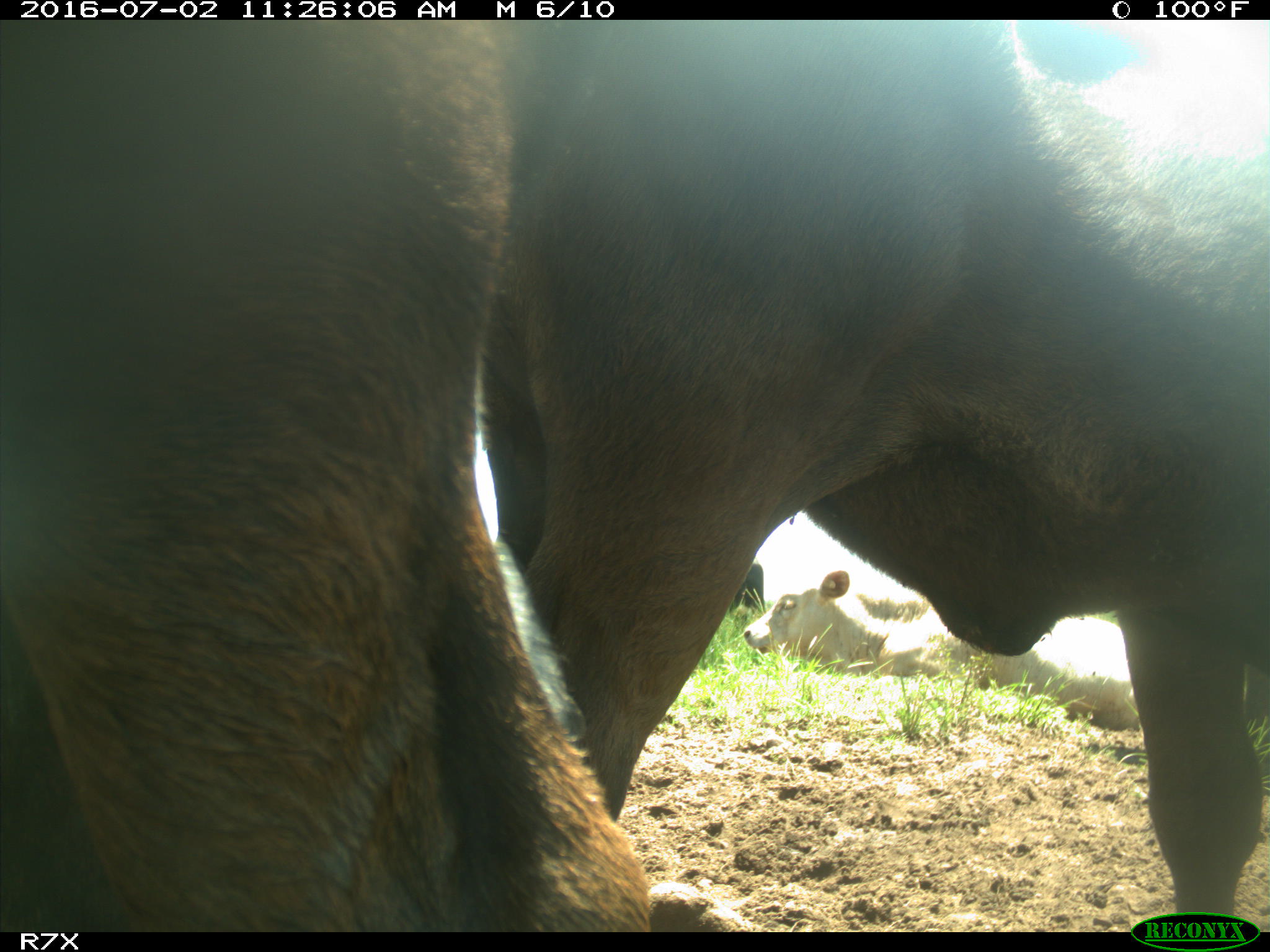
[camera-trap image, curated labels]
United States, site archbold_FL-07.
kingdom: Animalia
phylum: Chordata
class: Mammalia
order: Artiodactyla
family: Bovidae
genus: Bos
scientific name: Bos taurus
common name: domestic cow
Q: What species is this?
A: Bos taurus (domestic cow).